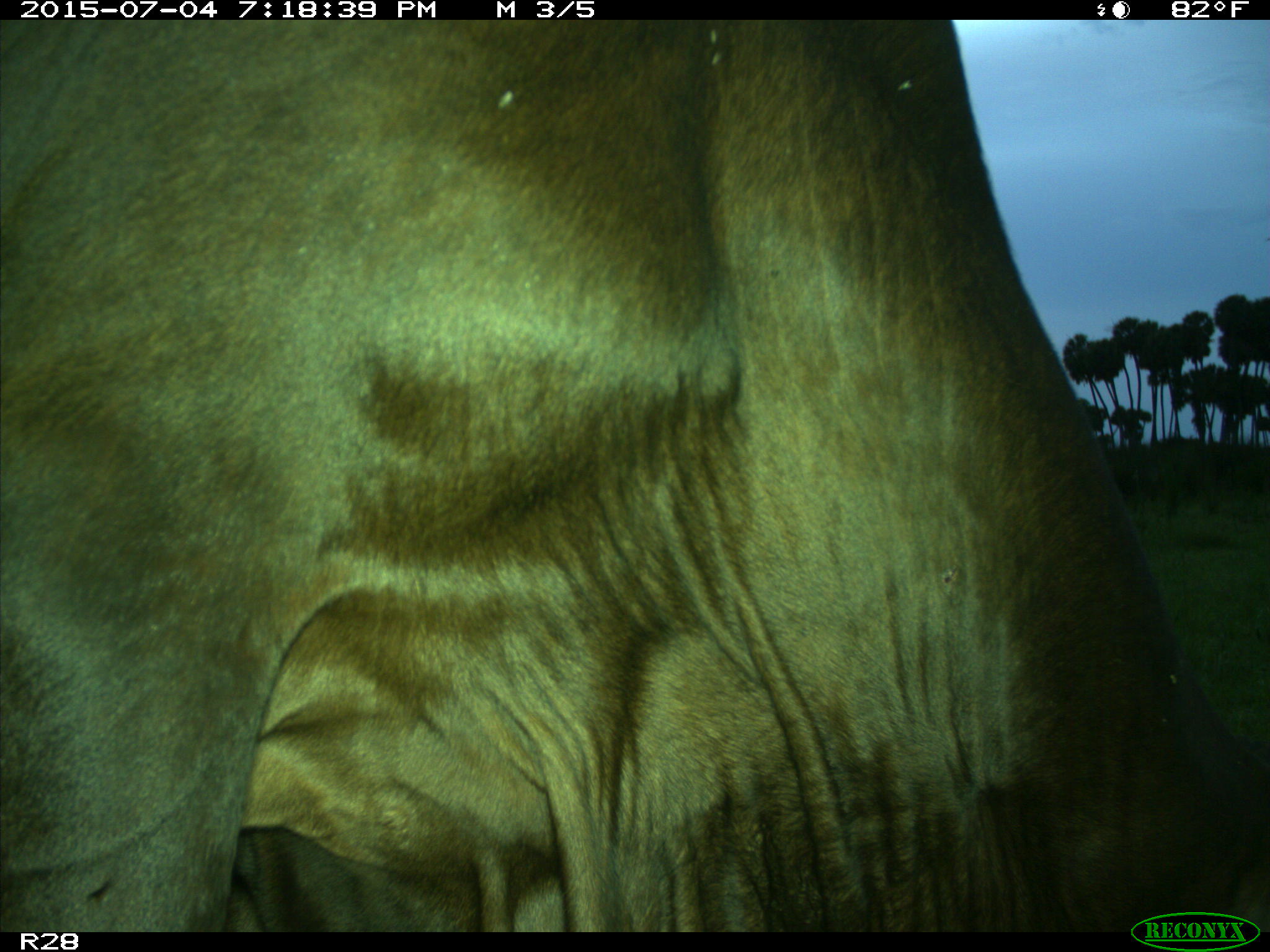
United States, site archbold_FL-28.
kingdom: Animalia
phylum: Chordata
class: Mammalia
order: Artiodactyla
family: Bovidae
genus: Bos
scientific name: Bos taurus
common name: domestic cow